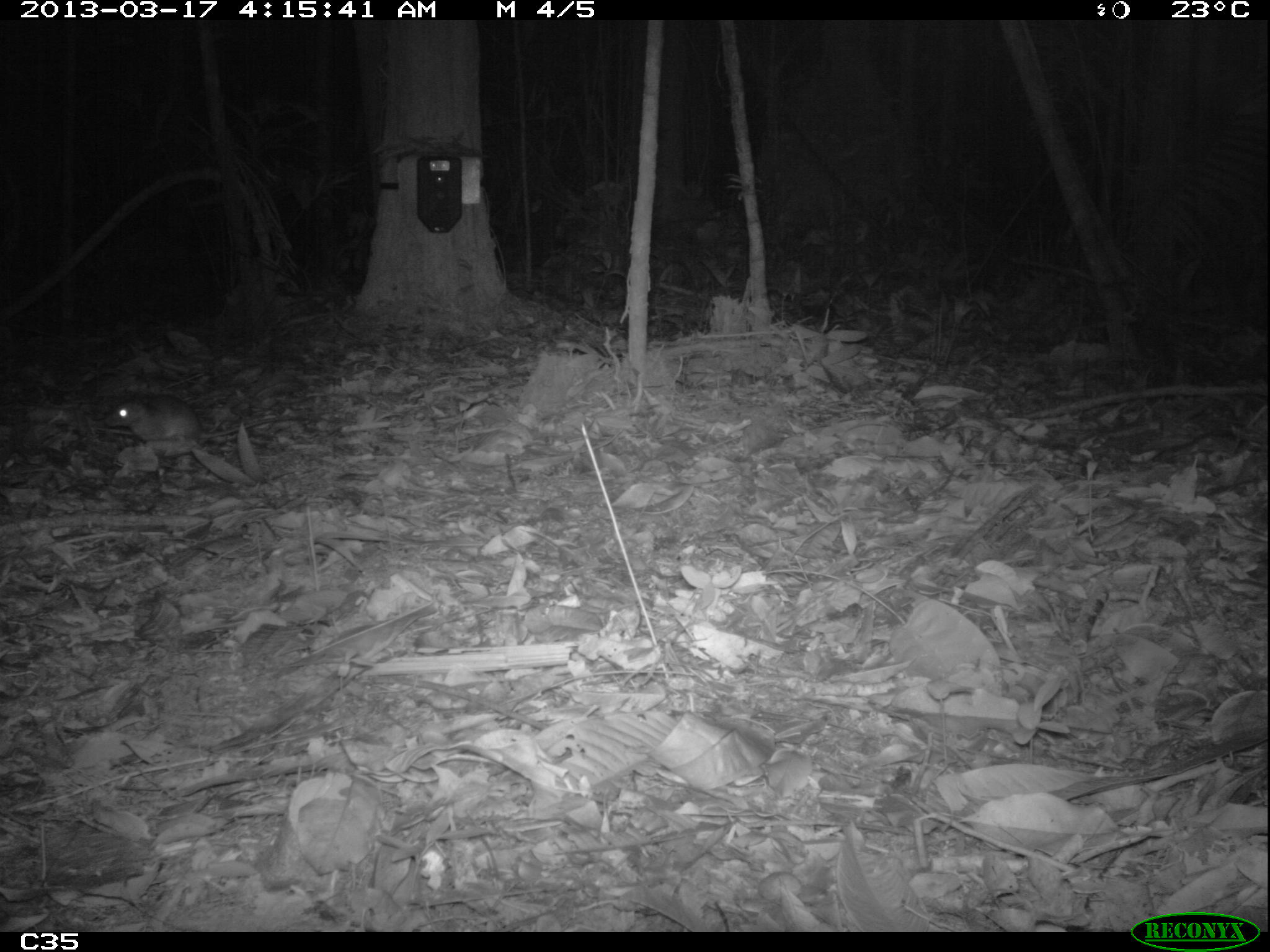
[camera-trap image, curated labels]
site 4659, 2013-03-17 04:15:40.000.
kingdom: Animalia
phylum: Chordata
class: Mammalia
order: Rodentia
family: Muridae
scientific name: Muridae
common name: mice, rats, and gerbils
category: unknown mouse or rat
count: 1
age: adult